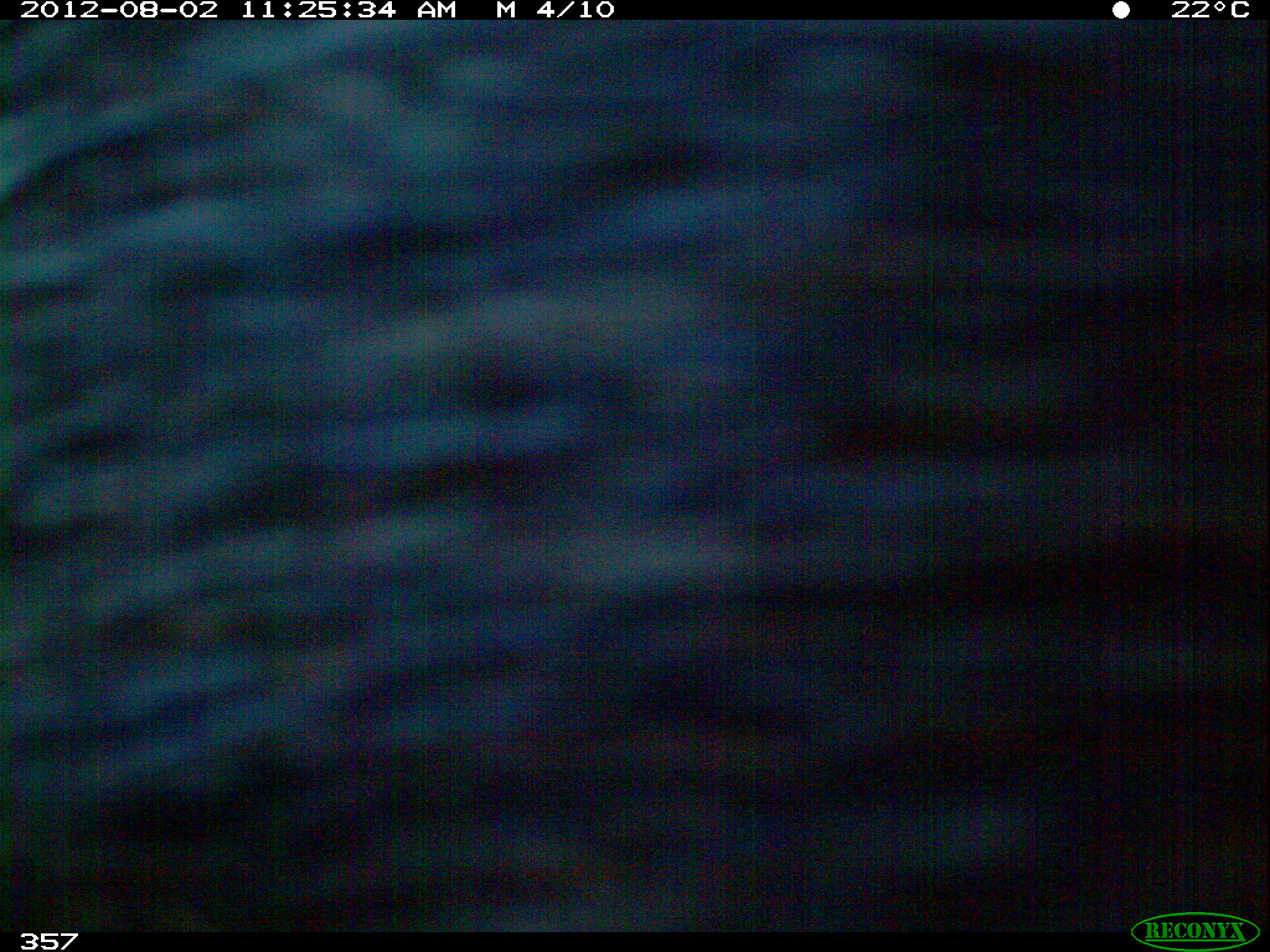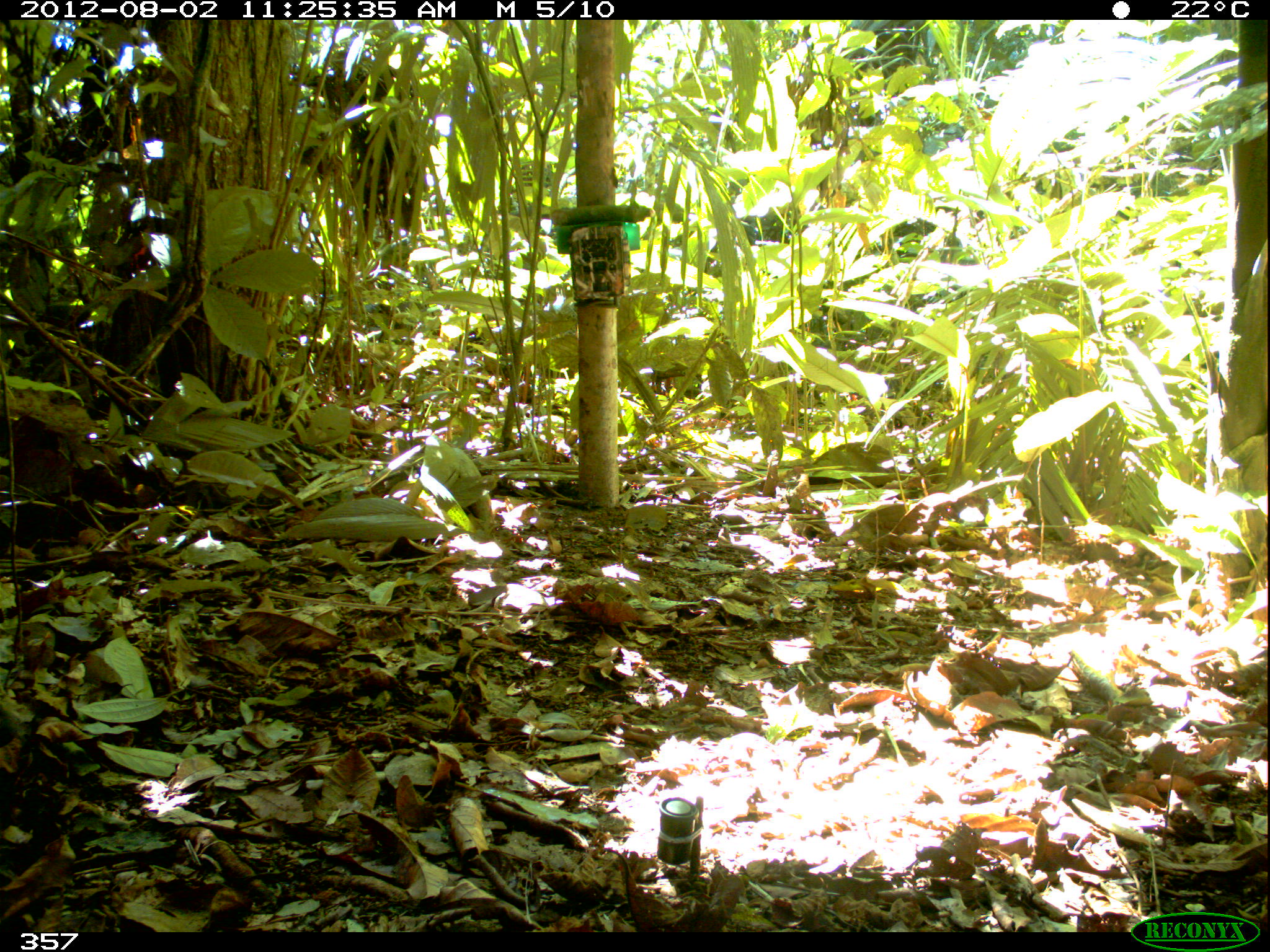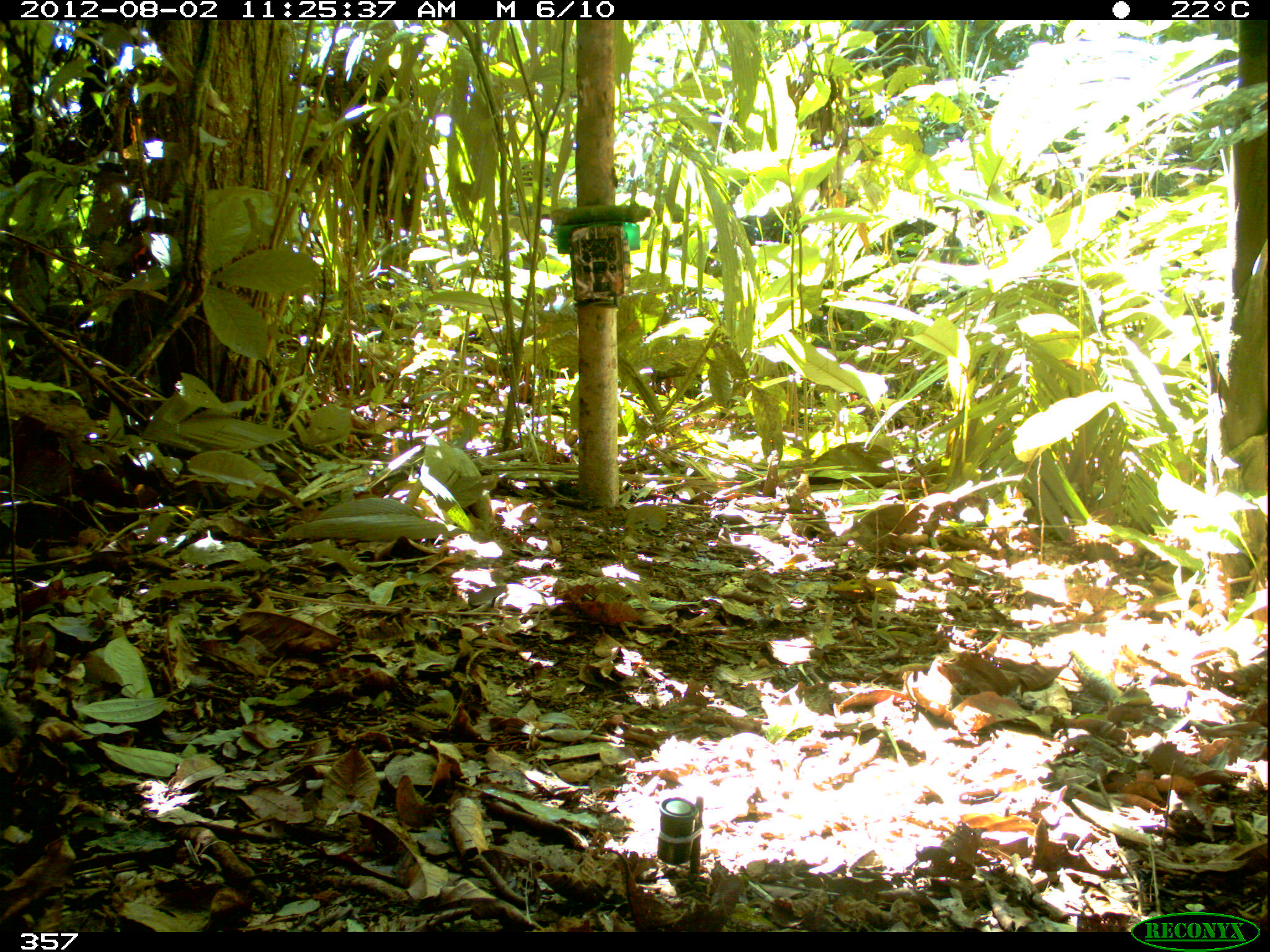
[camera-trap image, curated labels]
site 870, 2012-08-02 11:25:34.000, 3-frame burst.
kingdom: Animalia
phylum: Chordata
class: Mammalia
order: Artiodactyla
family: Tayassuidae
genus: Tayassu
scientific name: Tayassu pecari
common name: white-lipped peccary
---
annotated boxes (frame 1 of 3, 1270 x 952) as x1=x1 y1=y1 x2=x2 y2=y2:
tayassu pecari: x1=0 y1=24 x2=1261 y2=932